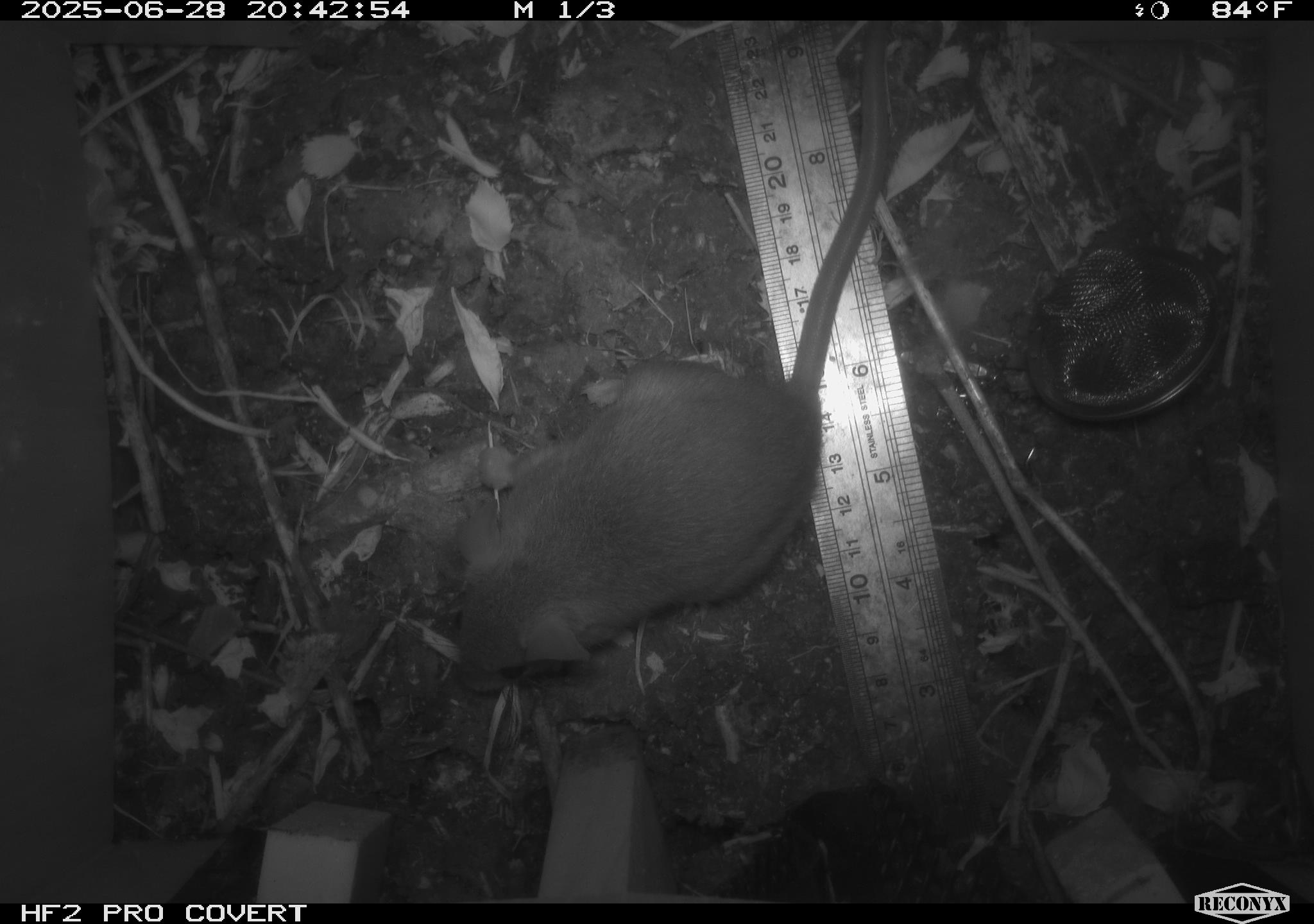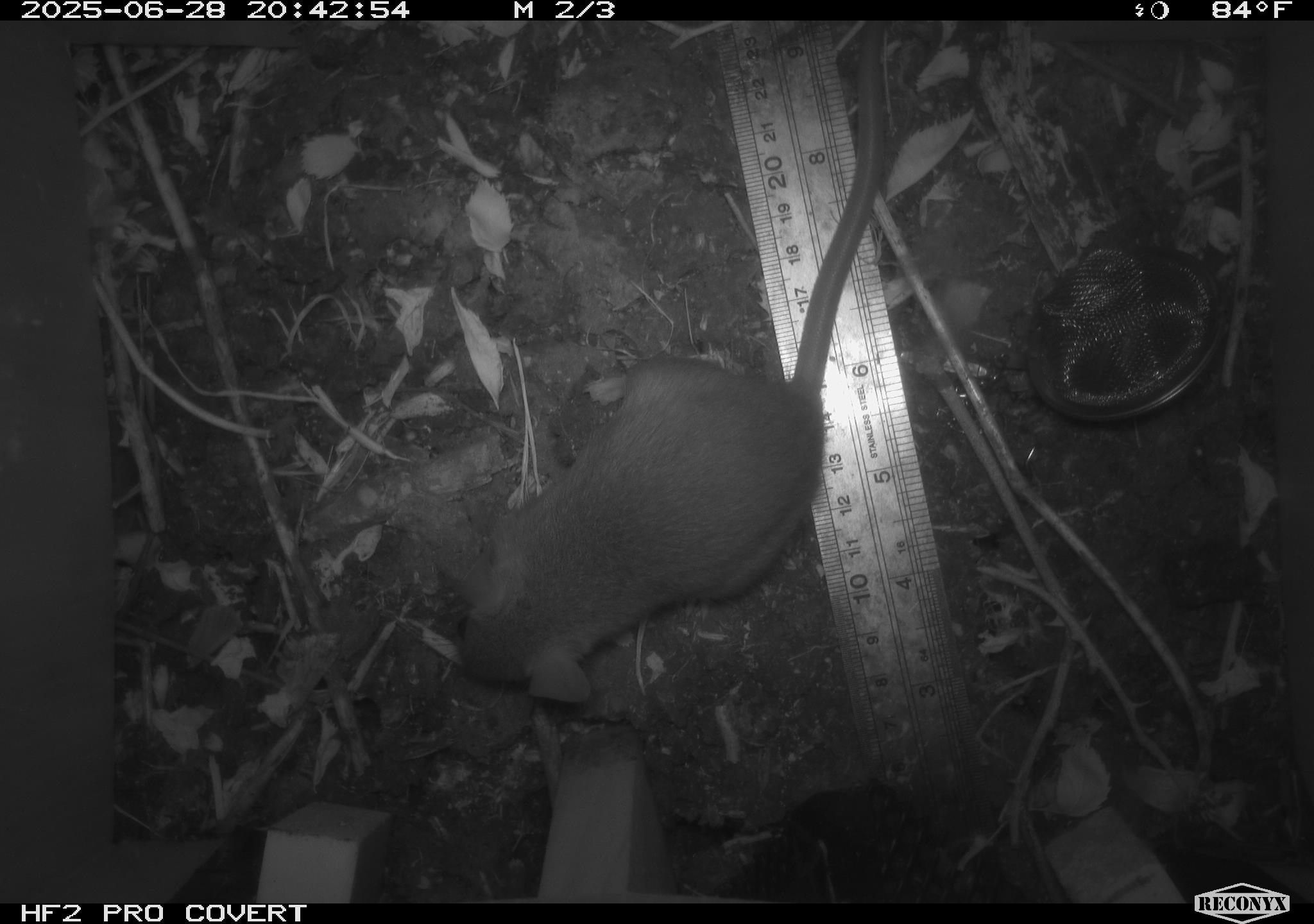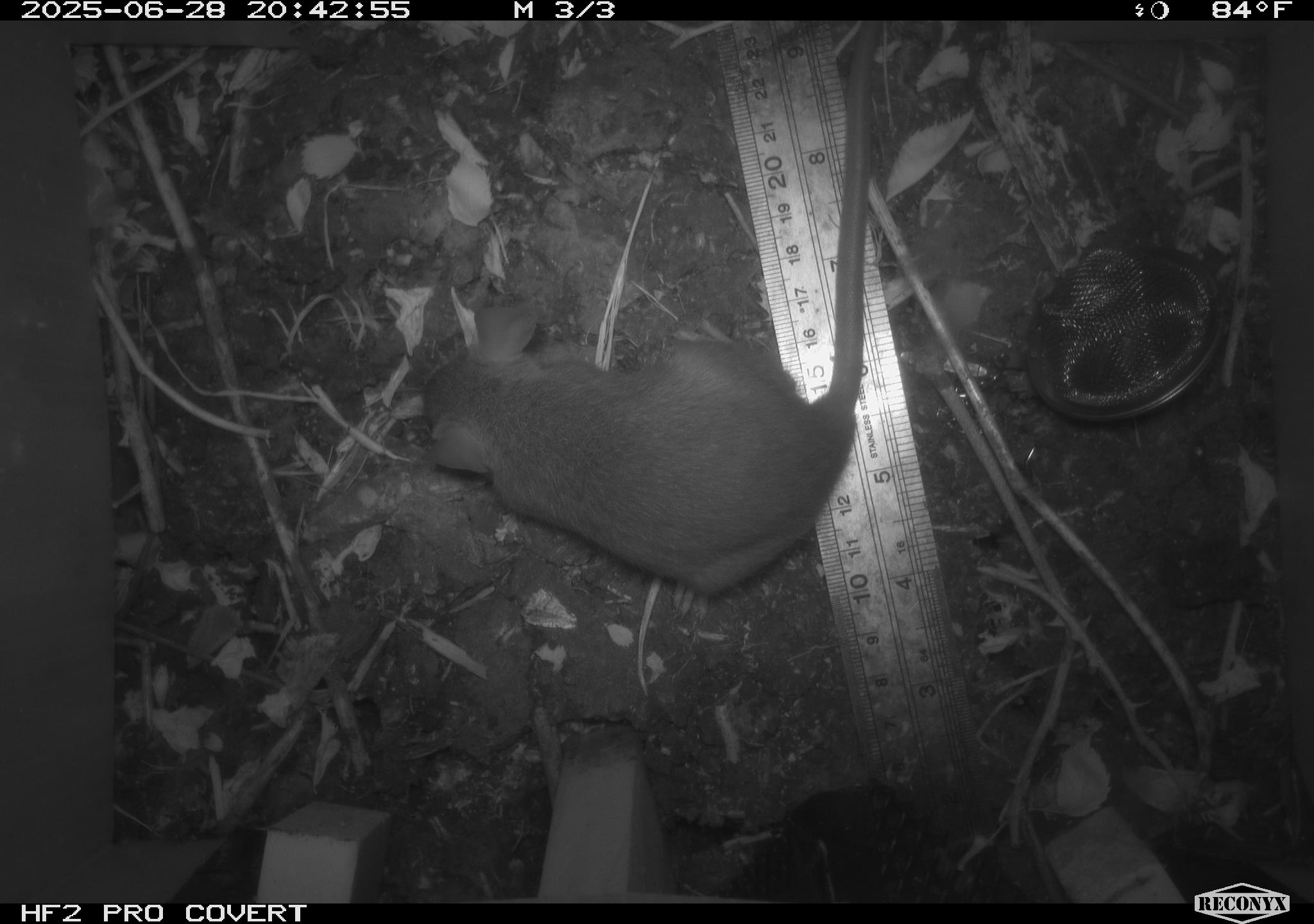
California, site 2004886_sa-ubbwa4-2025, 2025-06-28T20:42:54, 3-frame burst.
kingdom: Animalia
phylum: Chordata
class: Mammalia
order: Rodentia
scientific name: Rodentia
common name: rodent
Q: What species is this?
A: Rodent (Rodentia).